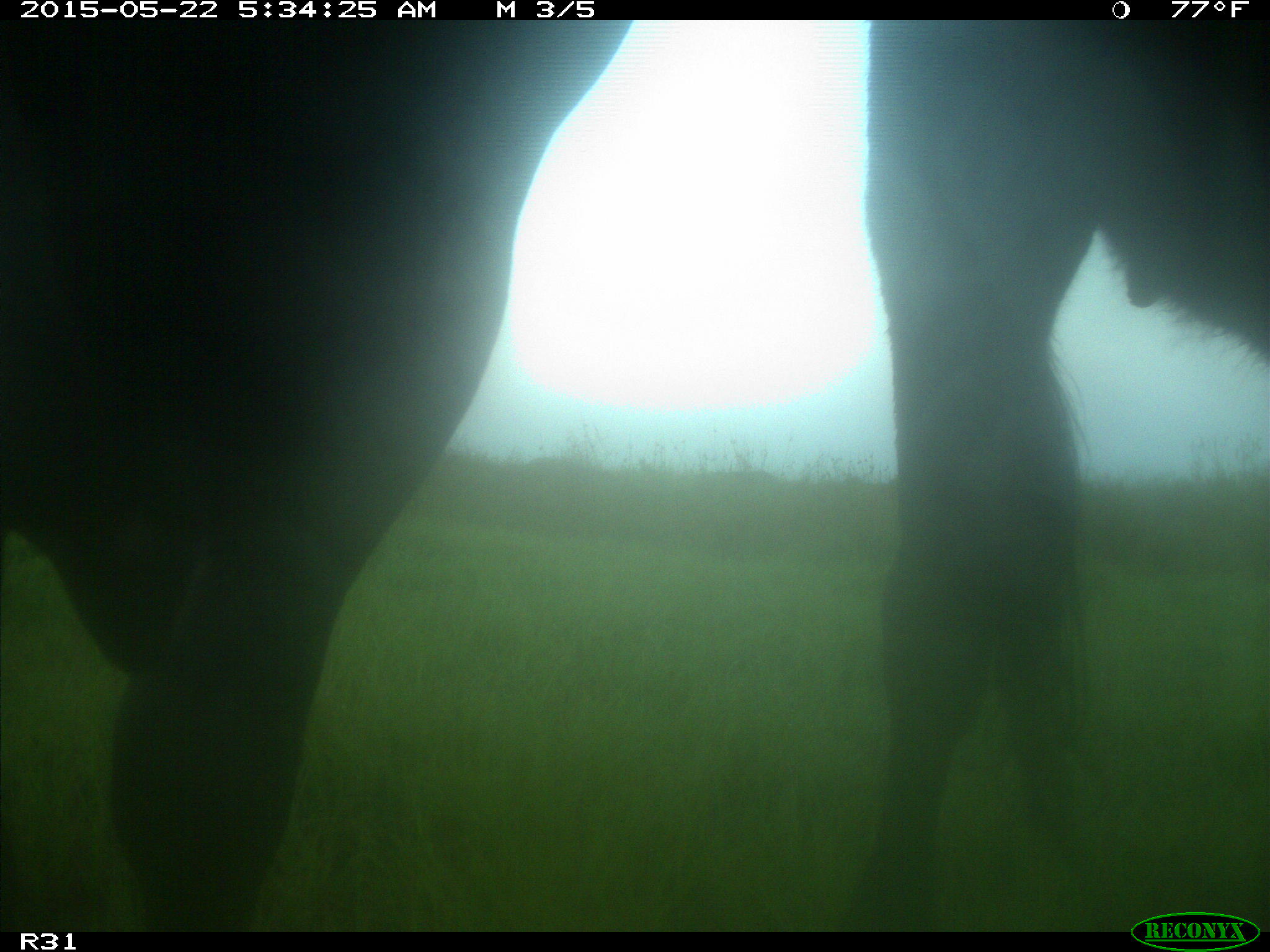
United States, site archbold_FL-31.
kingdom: Animalia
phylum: Chordata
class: Mammalia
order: Artiodactyla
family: Bovidae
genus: Bos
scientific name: Bos taurus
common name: domestic cow